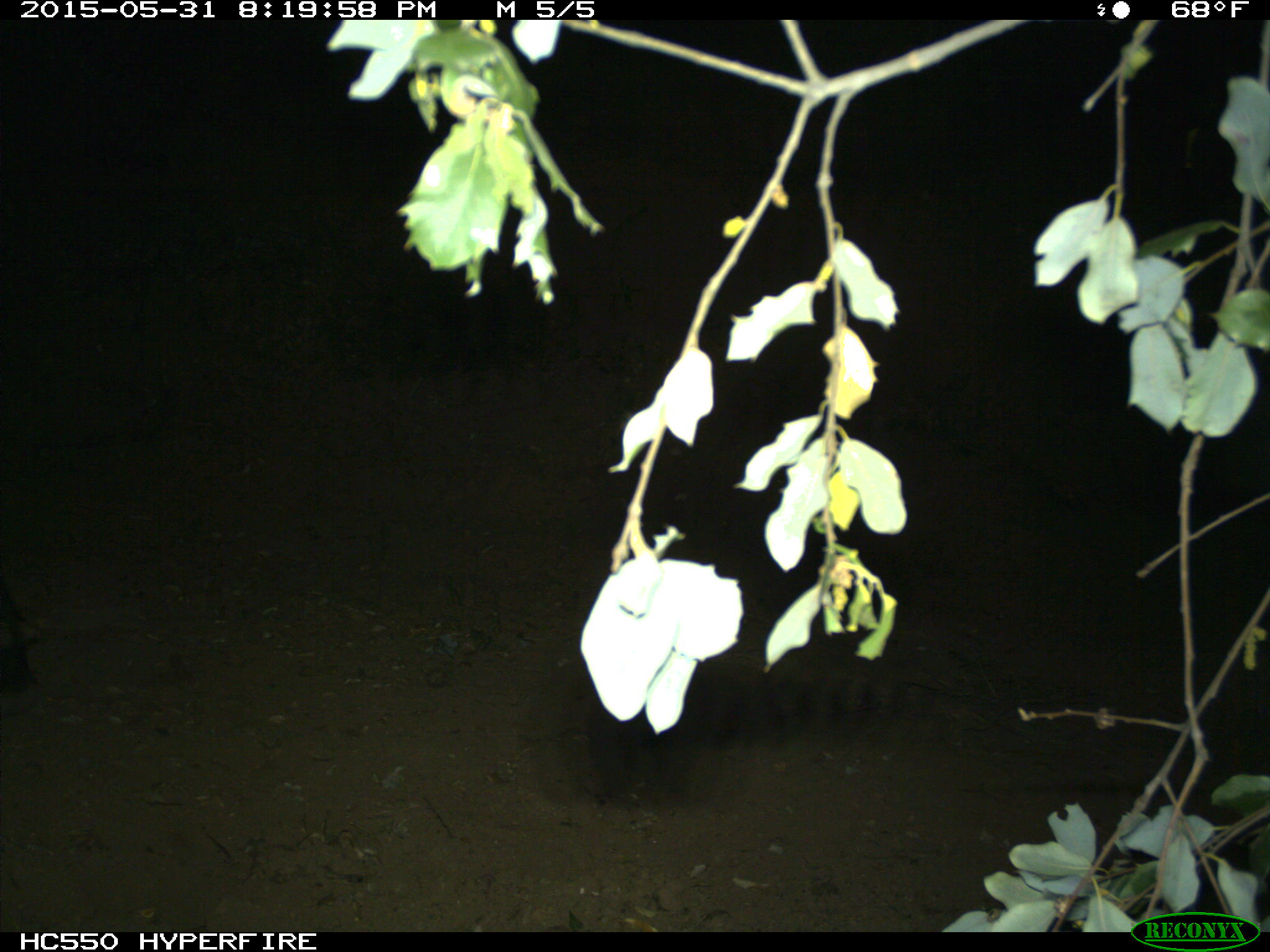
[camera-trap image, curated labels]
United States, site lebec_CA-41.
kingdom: Animalia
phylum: Chordata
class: Mammalia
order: Artiodactyla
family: Bovidae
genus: Bos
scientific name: Bos taurus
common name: domestic cow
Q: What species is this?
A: Bos taurus (domestic cow).